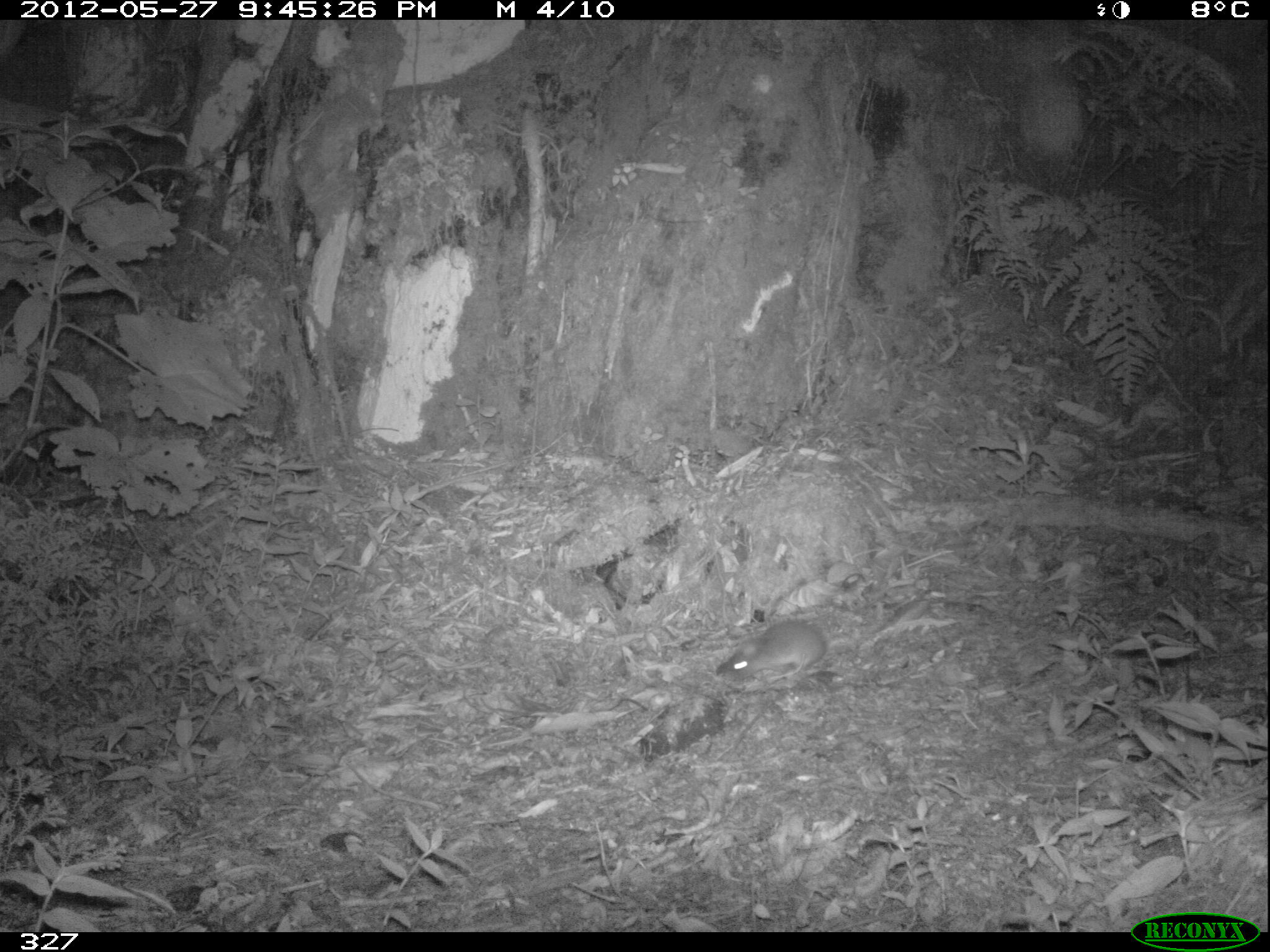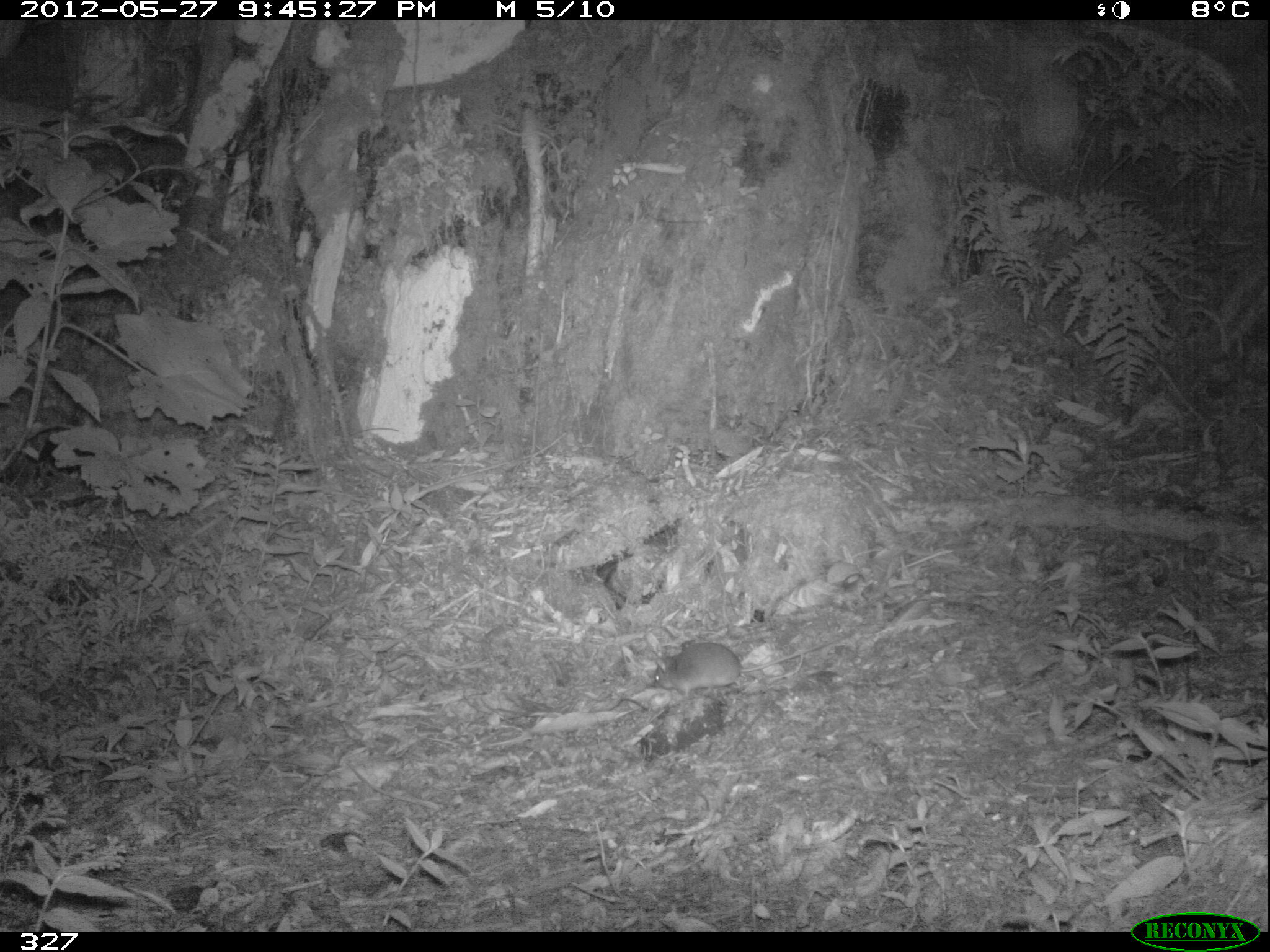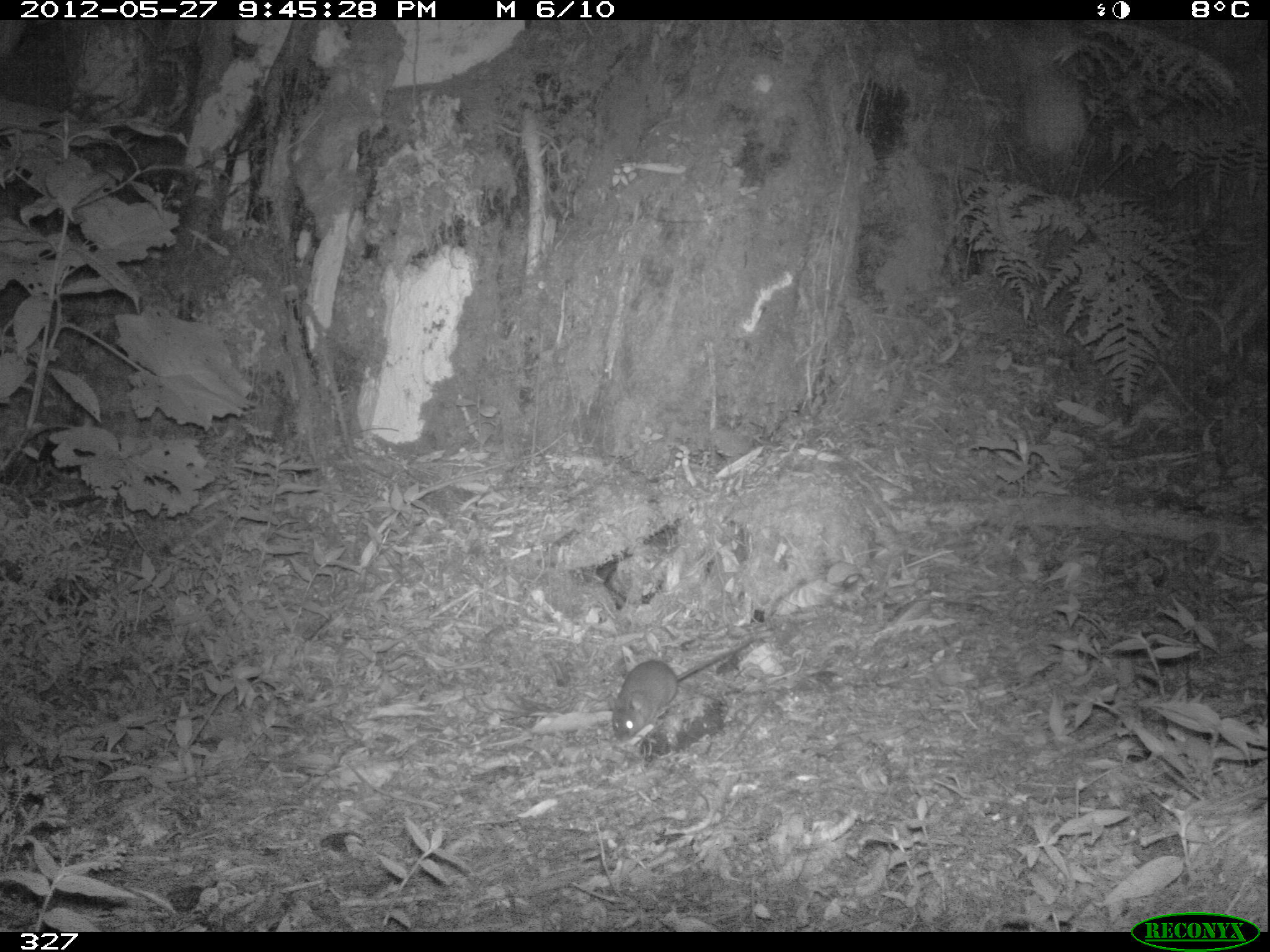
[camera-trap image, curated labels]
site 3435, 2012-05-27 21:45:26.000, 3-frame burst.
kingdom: Animalia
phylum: Chordata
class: Mammalia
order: Rodentia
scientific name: Rodentia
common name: rodents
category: unknown rodent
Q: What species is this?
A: Unknown rodent (rodents) (Rodentia).